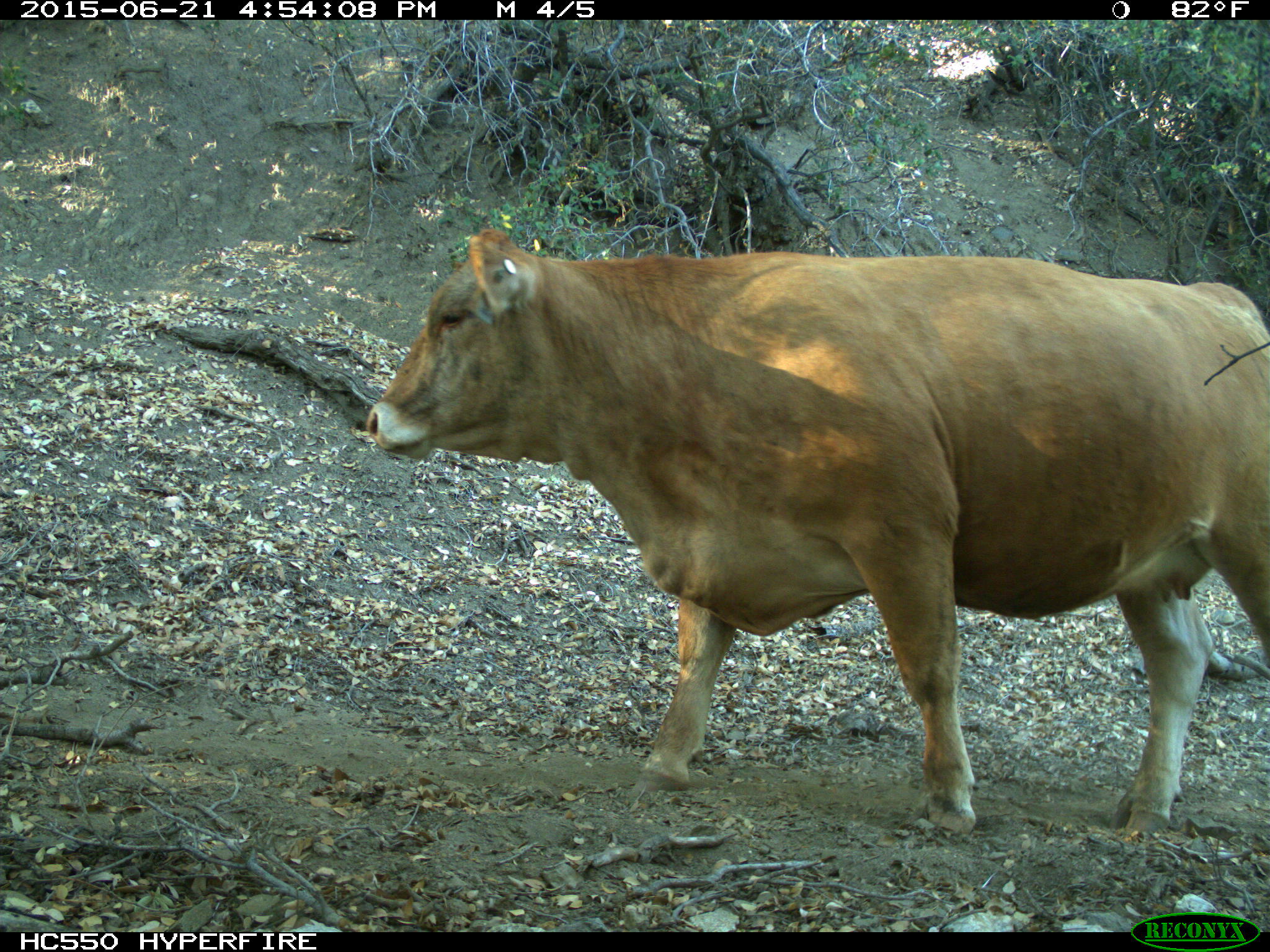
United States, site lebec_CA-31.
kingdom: Animalia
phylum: Chordata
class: Mammalia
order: Artiodactyla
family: Bovidae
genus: Bos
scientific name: Bos taurus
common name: domestic cow